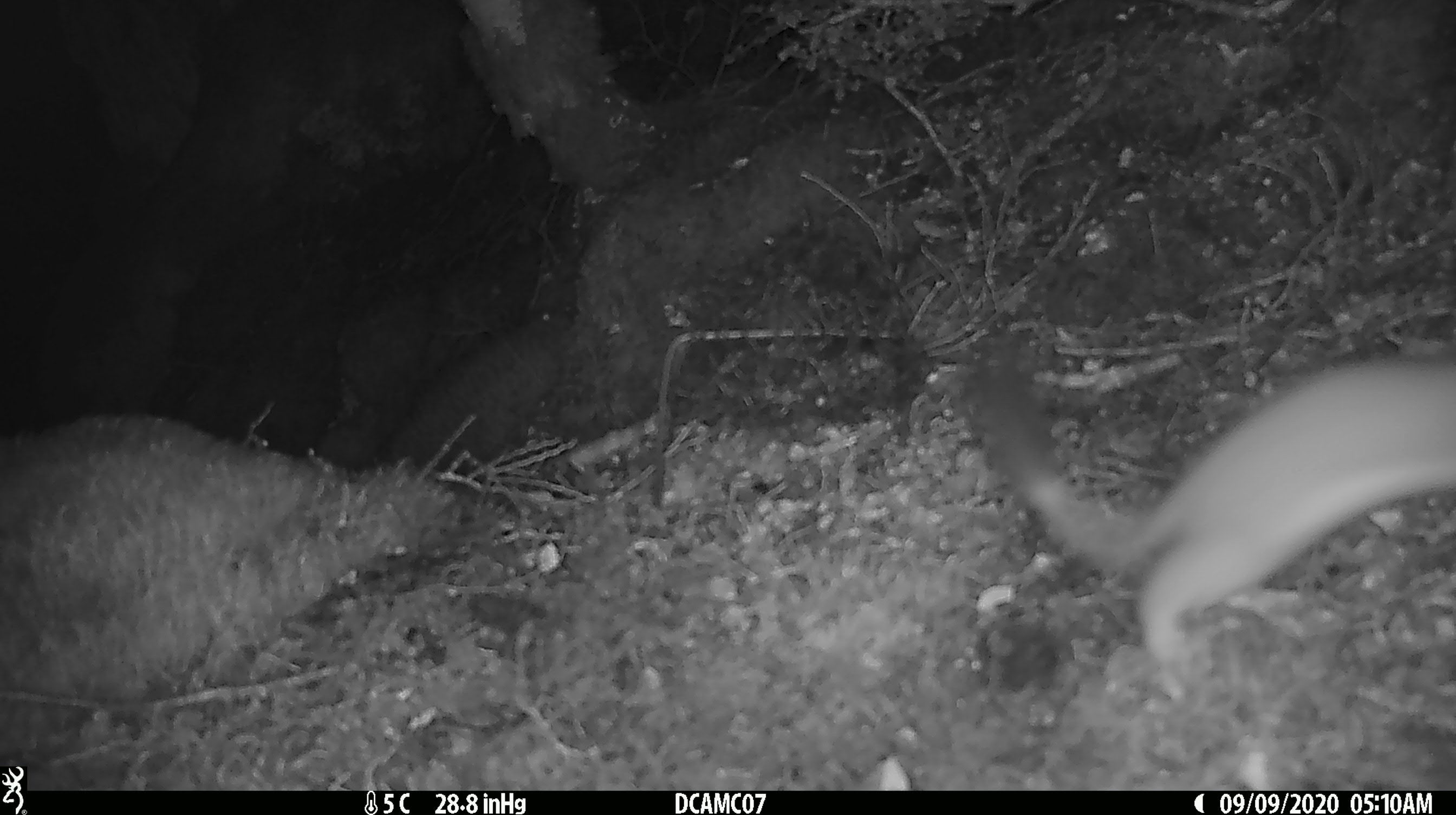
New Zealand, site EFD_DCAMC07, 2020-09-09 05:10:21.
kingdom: Animalia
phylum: Chordata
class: Mammalia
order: Carnivora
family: Mustelidae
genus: Mustela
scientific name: Mustela erminea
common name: stoat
Stoat (Mustela erminea).